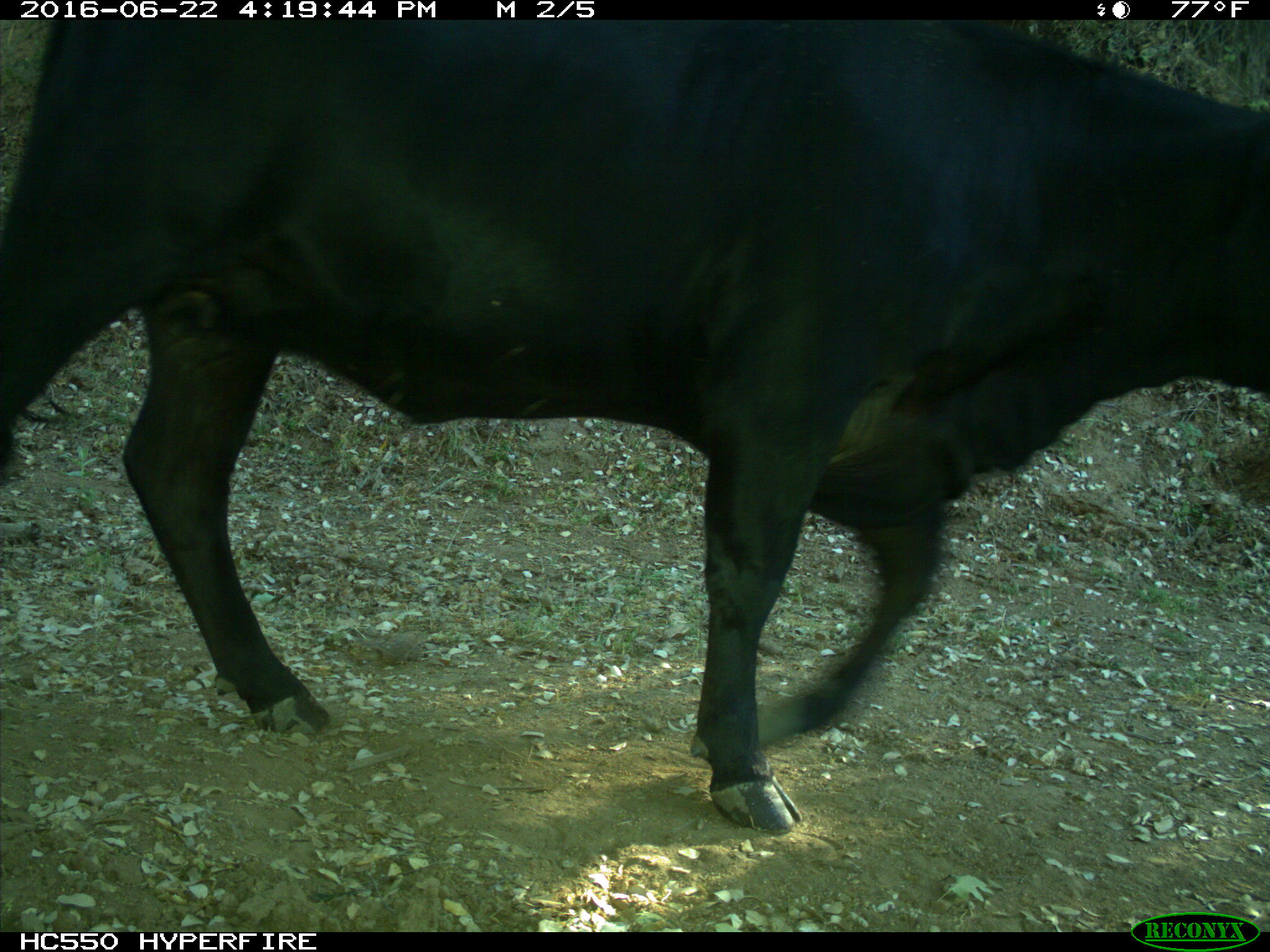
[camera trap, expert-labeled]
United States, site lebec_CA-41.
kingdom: Animalia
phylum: Chordata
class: Mammalia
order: Artiodactyla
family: Bovidae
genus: Bos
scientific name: Bos taurus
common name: domestic cow